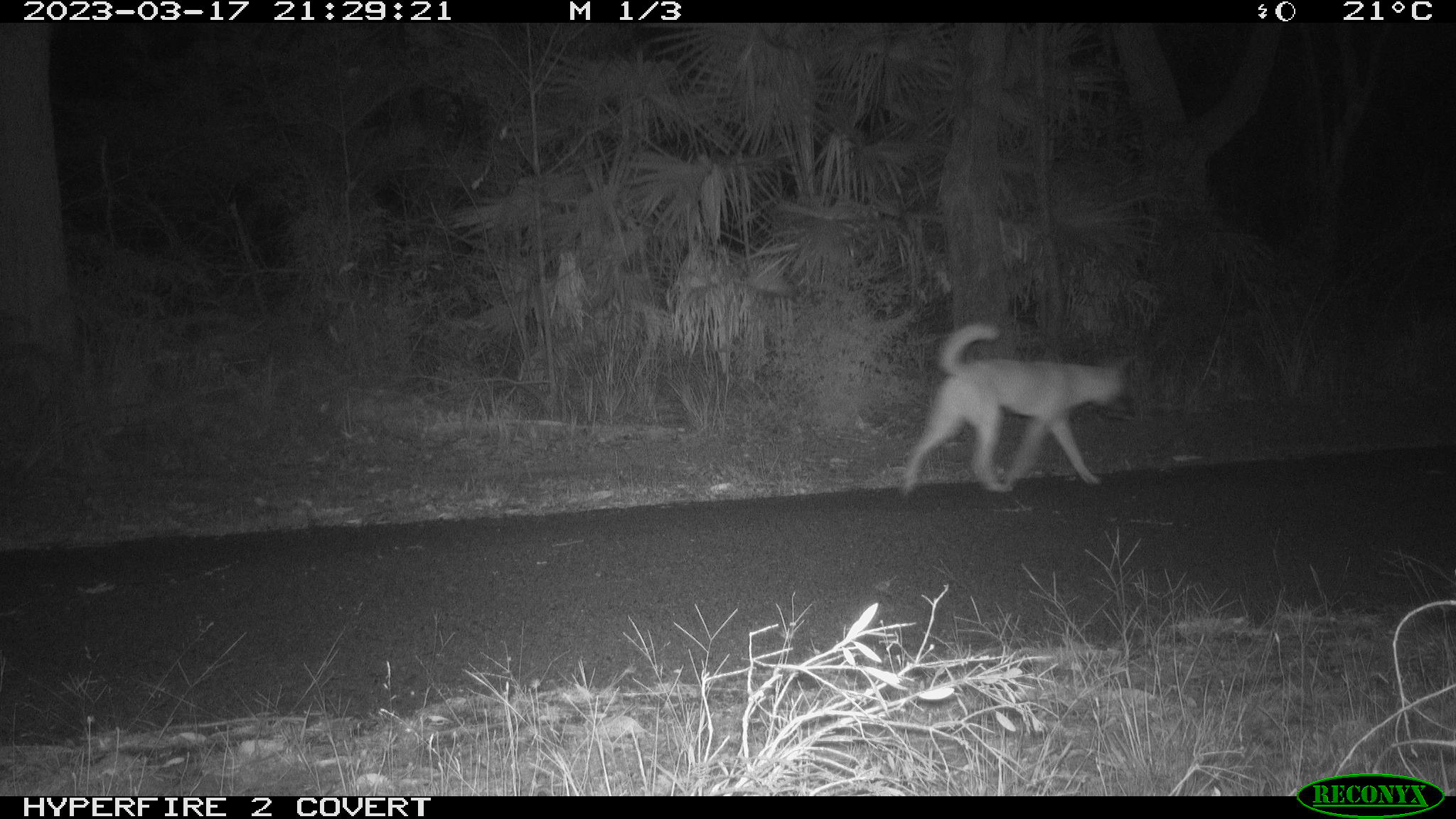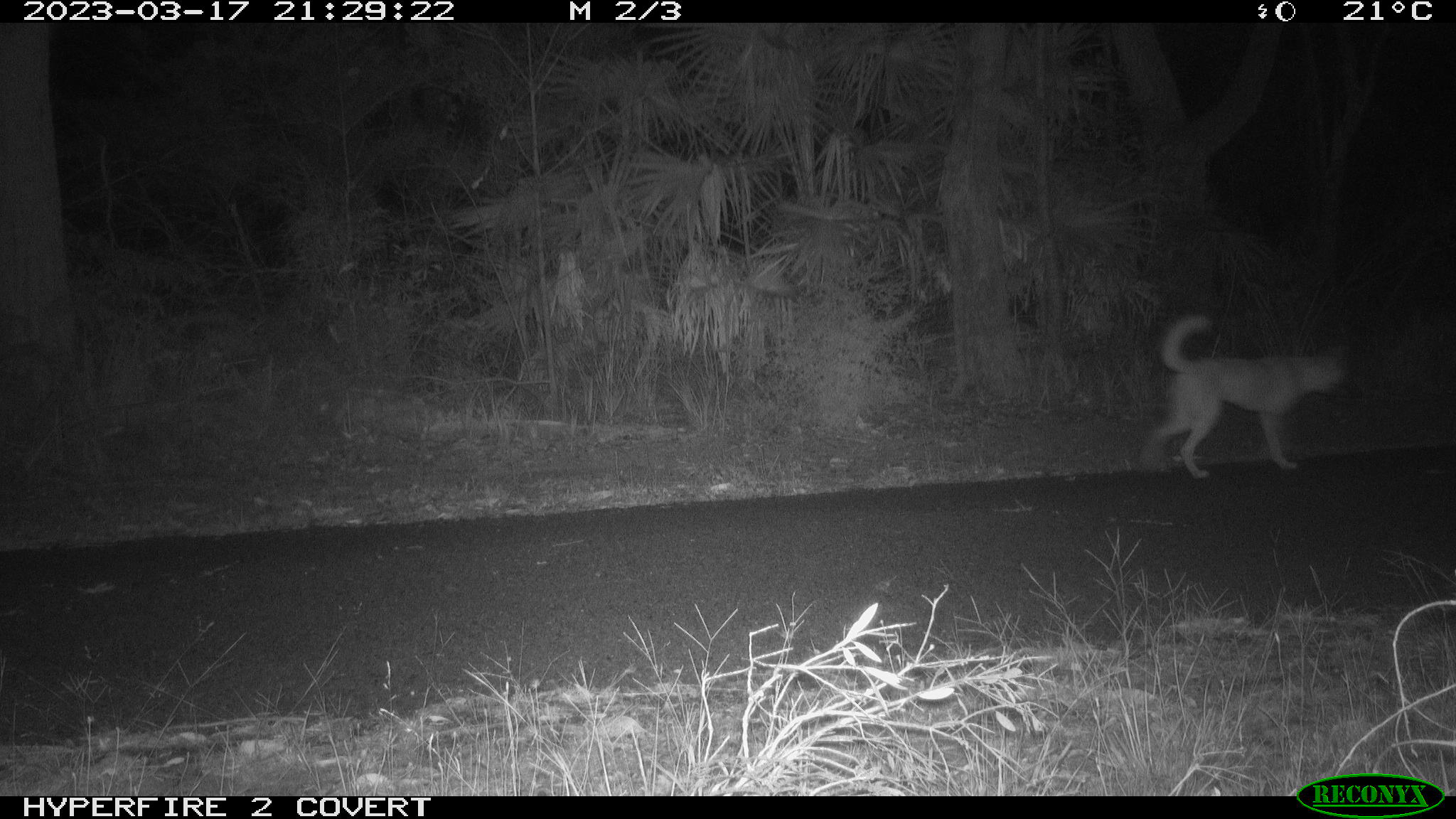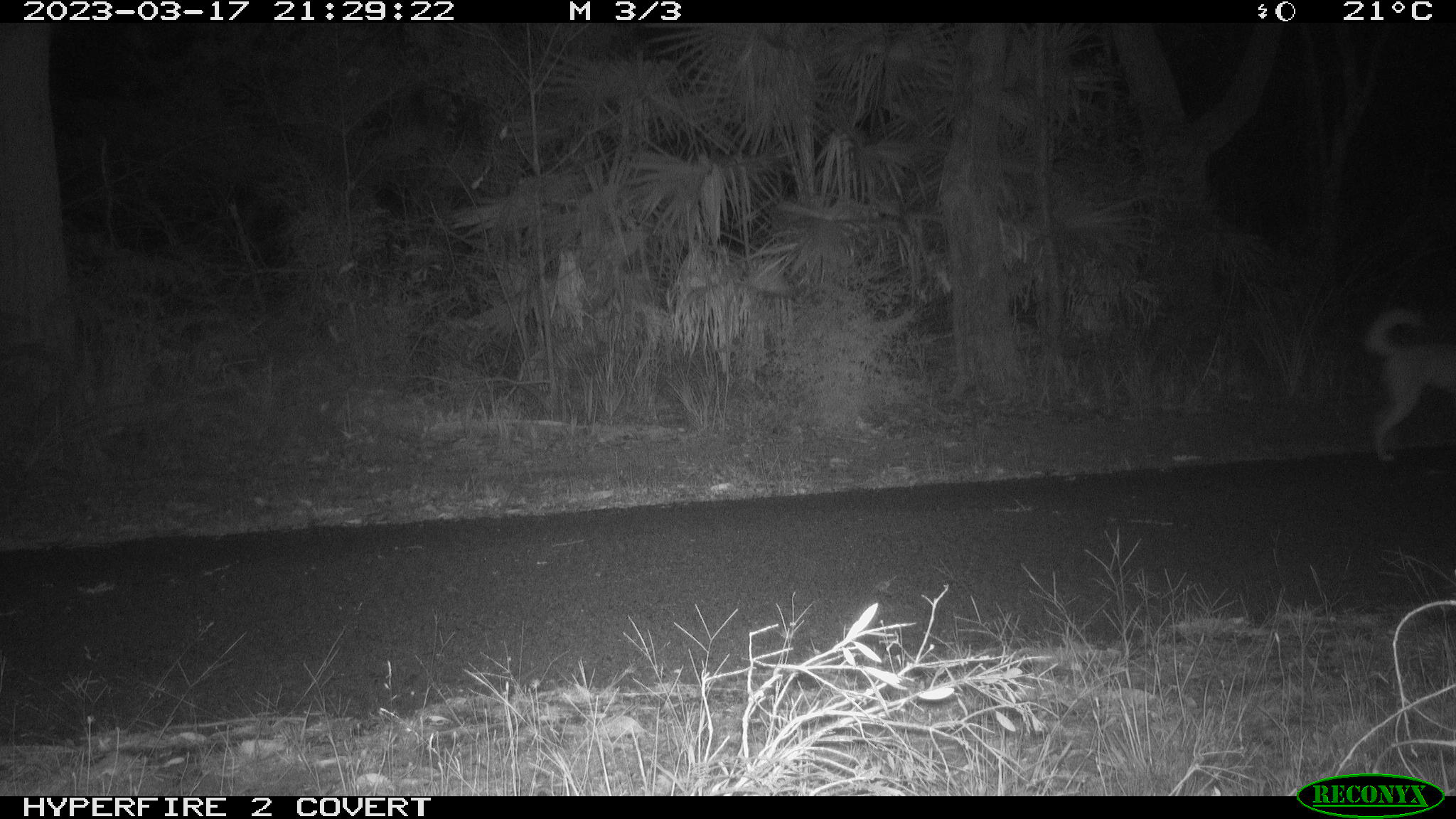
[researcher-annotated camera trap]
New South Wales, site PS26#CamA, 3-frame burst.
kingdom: Animalia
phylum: Chordata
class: Mammalia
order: Carnivora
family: Canidae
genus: Canis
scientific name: Canis familiaris dingo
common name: dingo